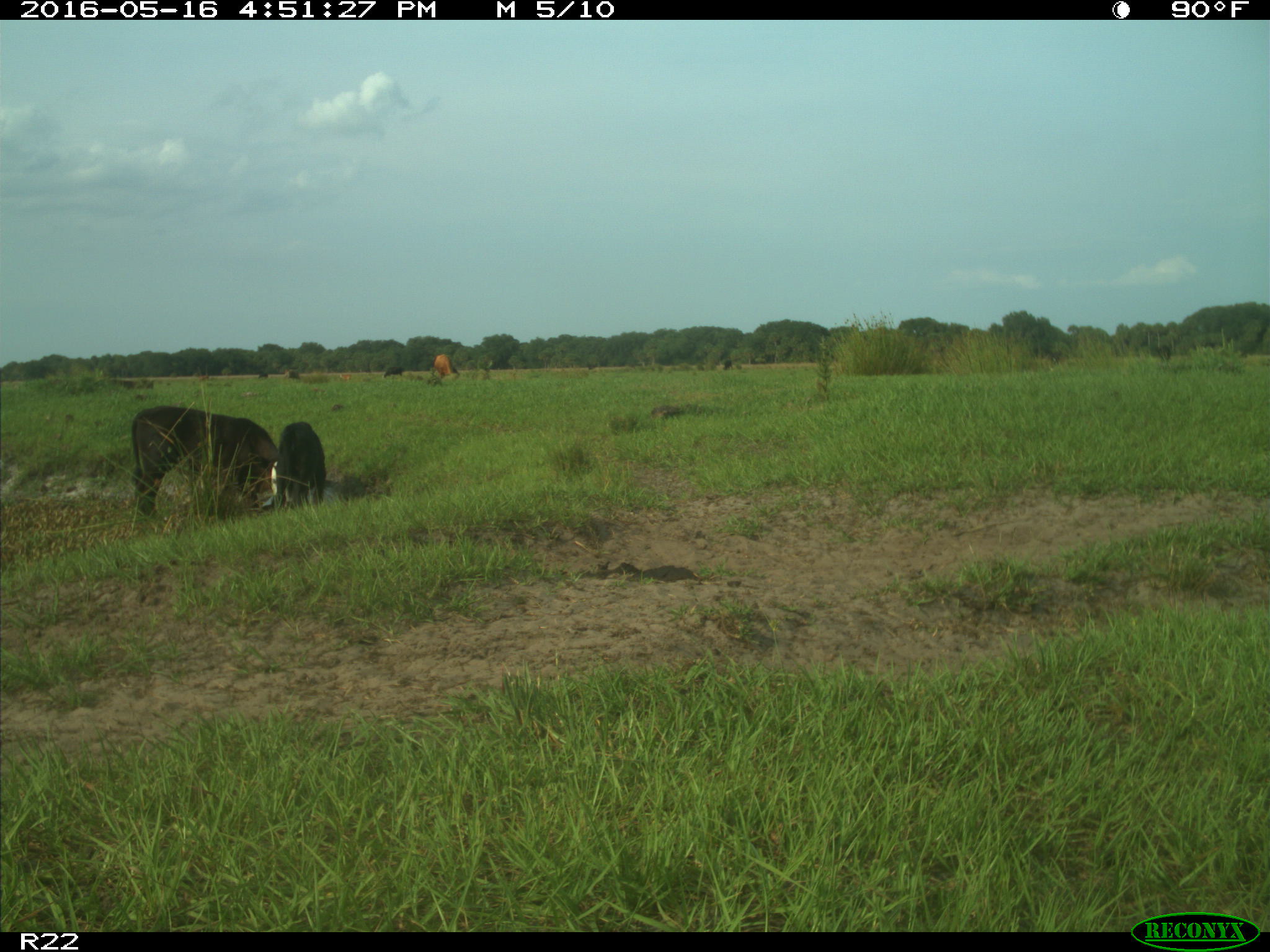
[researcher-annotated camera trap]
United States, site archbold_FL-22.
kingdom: Animalia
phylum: Chordata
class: Mammalia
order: Artiodactyla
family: Bovidae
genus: Bos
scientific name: Bos taurus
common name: domestic cow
Bos taurus (domestic cow).